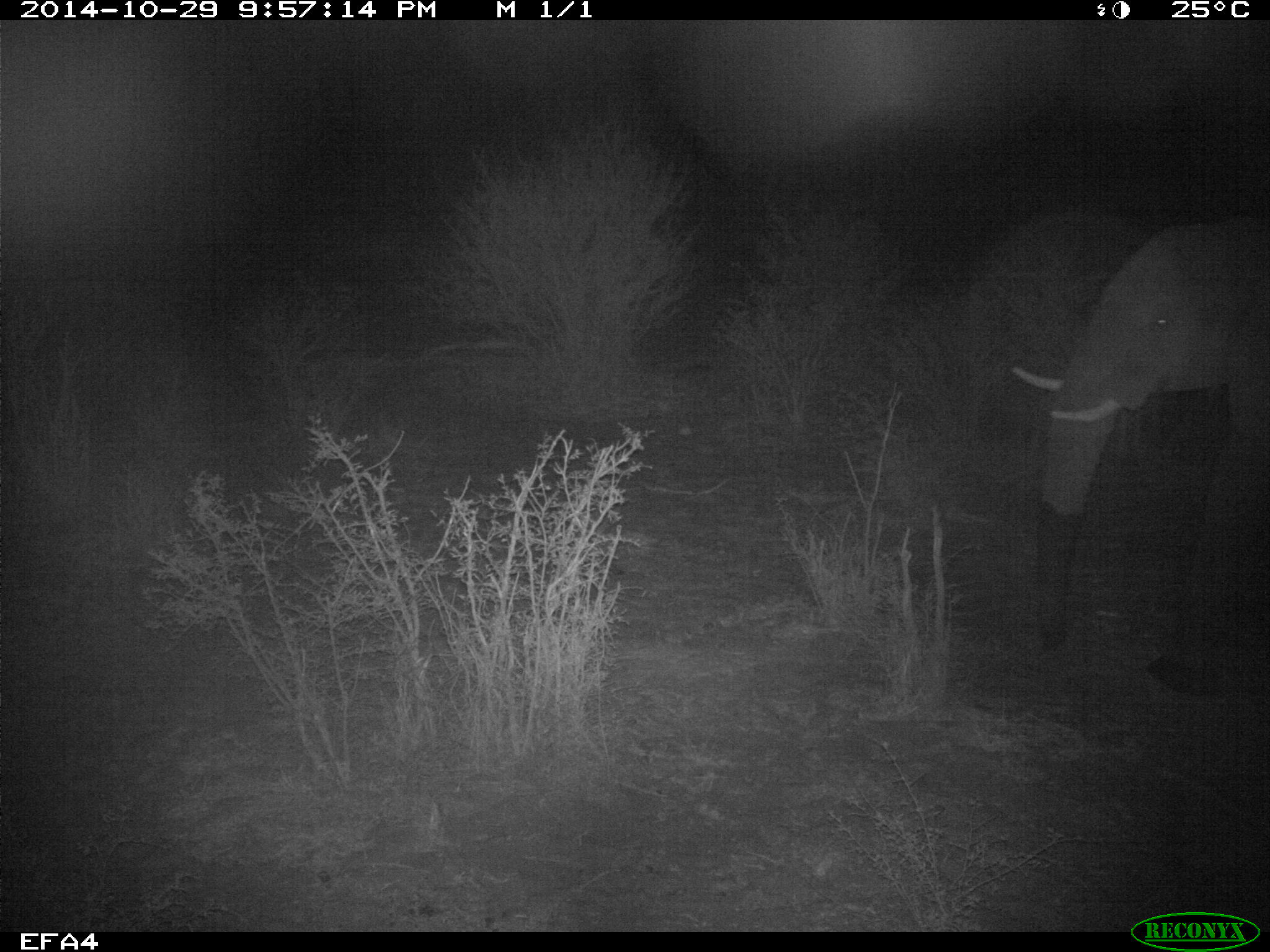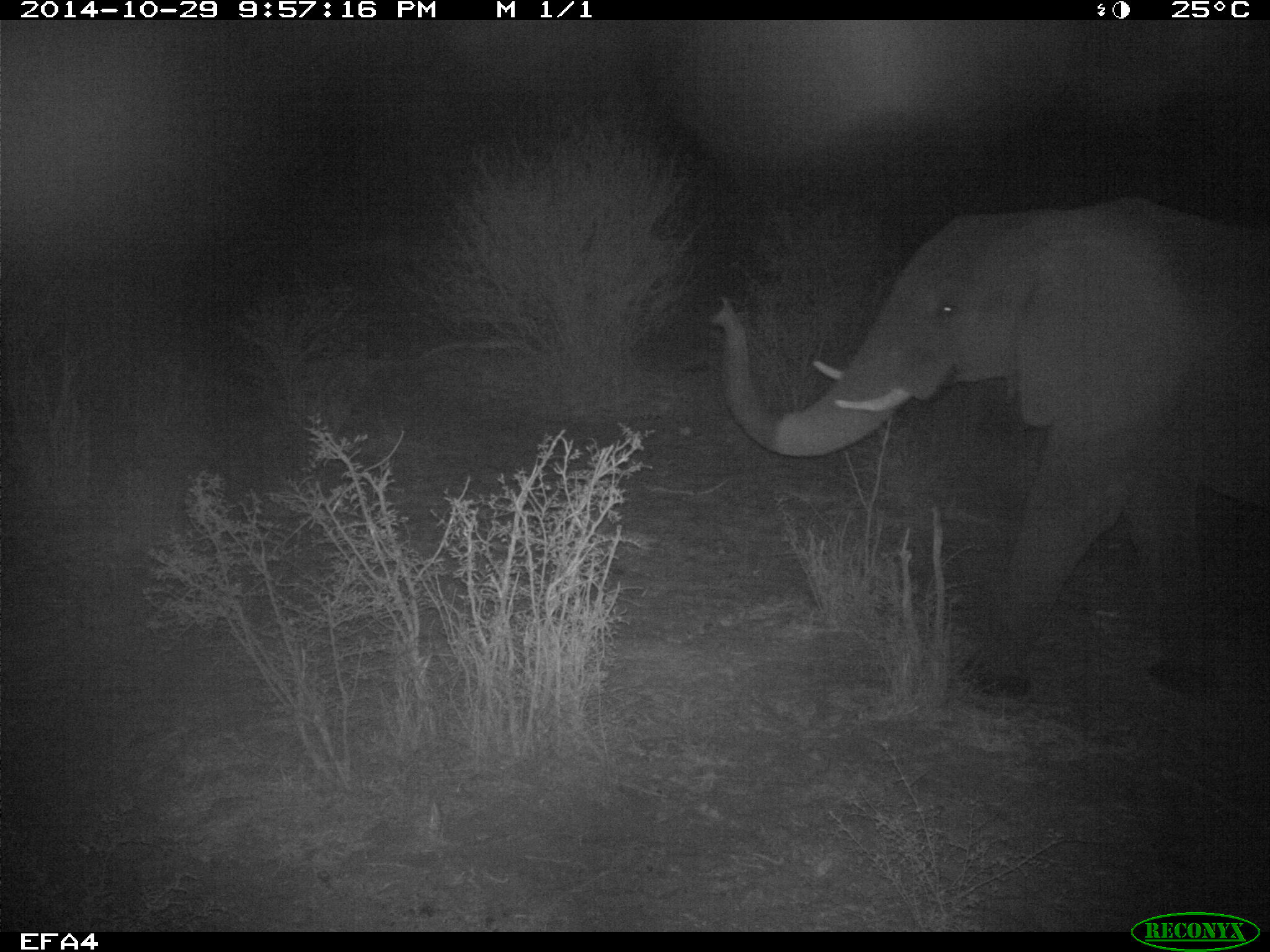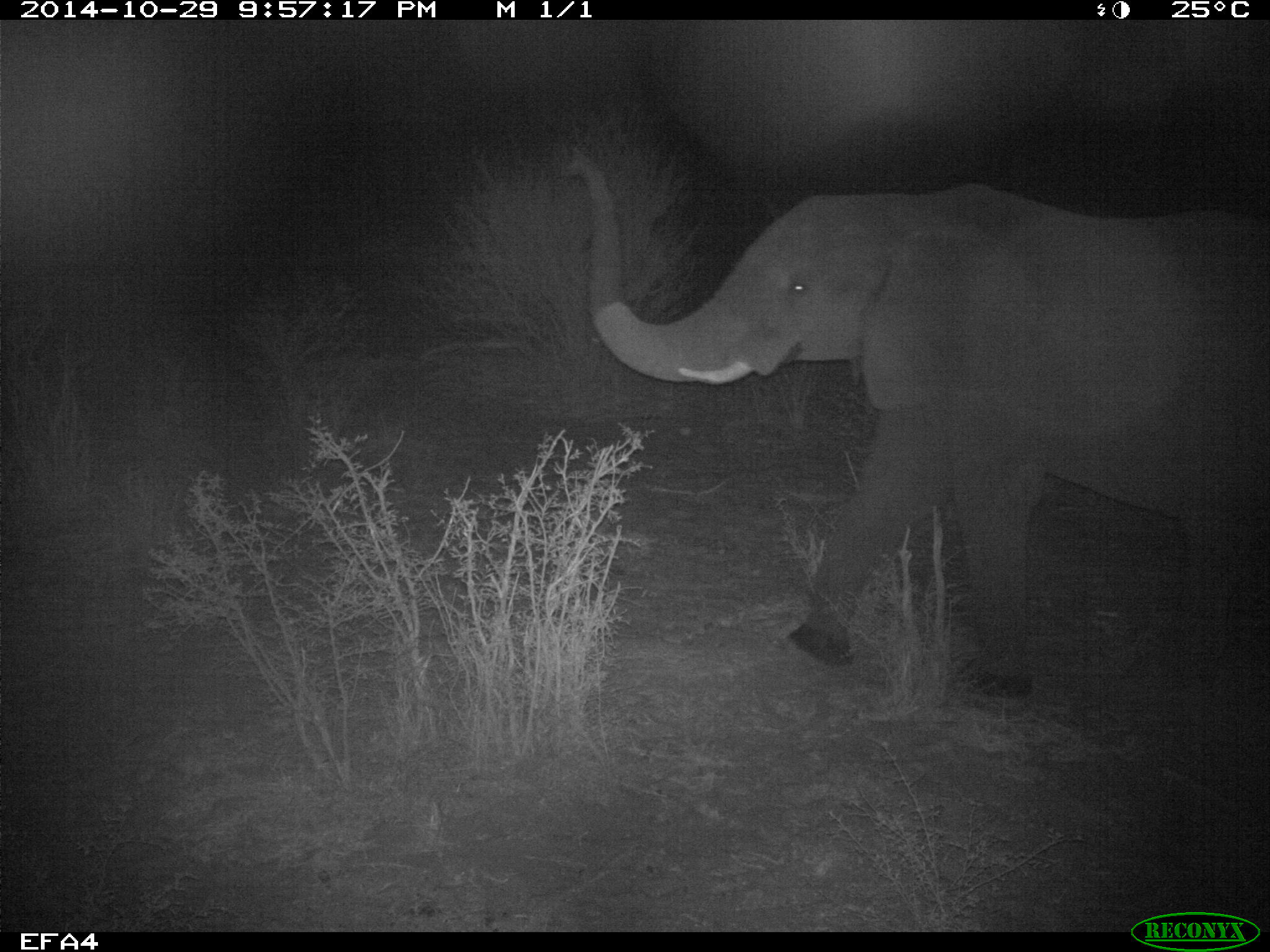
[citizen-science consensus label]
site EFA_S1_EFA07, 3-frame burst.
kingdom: Animalia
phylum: Chordata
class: Mammalia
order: Proboscidea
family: Elephantidae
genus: Loxodonta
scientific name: Loxodonta africana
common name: african bush elephant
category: elephant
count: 1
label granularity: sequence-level